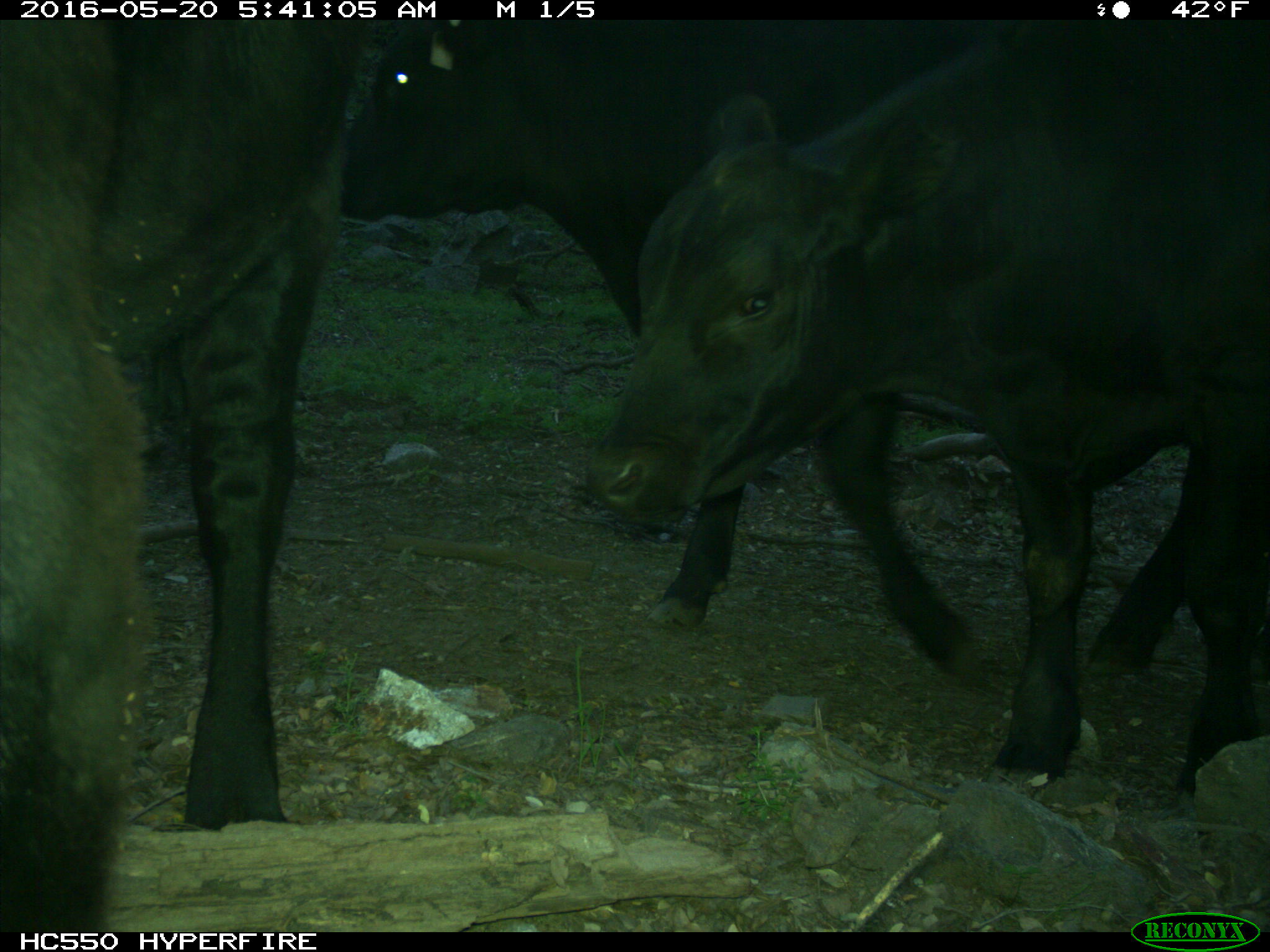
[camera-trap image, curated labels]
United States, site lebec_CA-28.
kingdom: Animalia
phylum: Chordata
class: Mammalia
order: Artiodactyla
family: Bovidae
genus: Bos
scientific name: Bos taurus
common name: domestic cow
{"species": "Bos taurus (domestic cow)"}